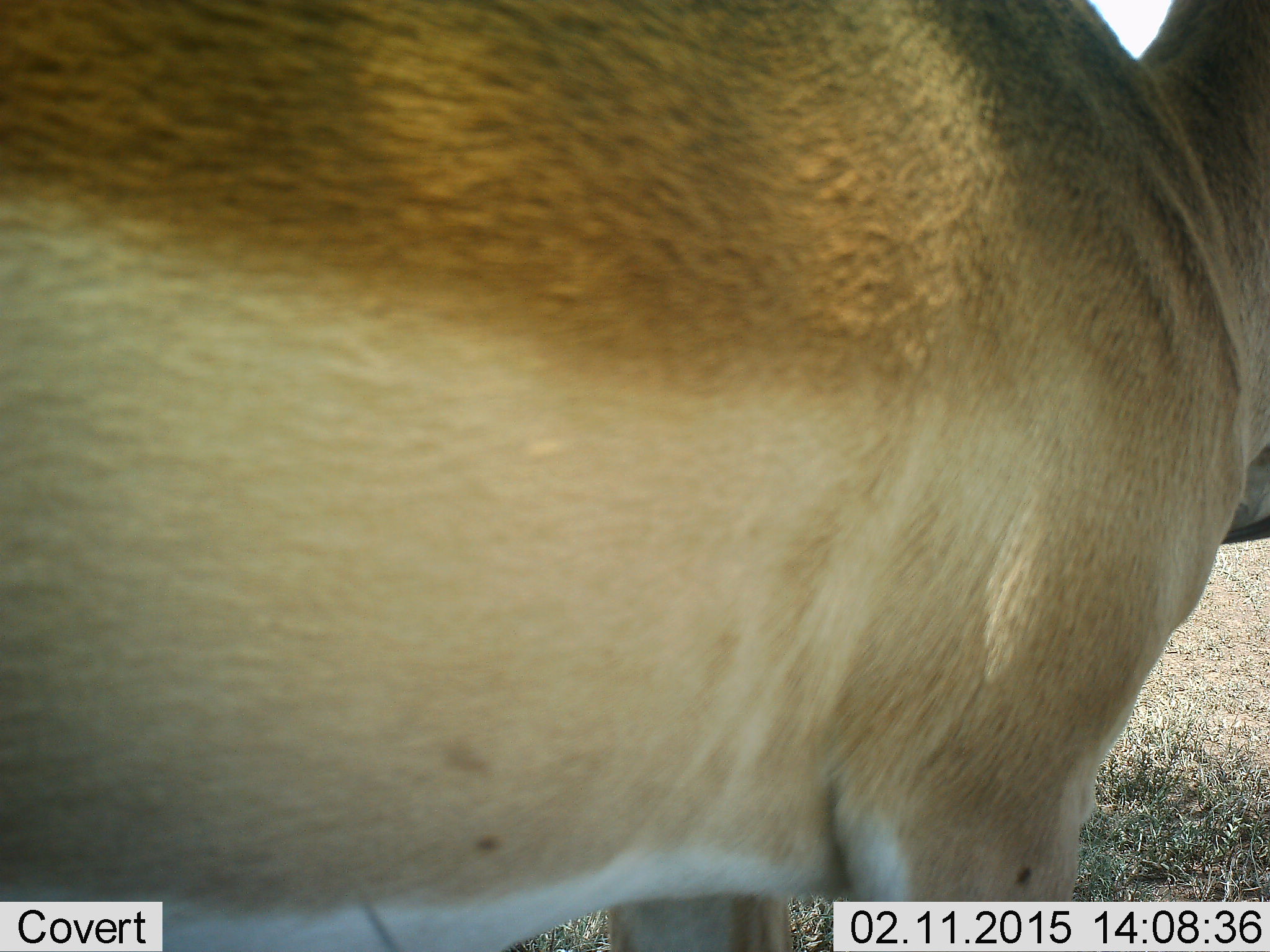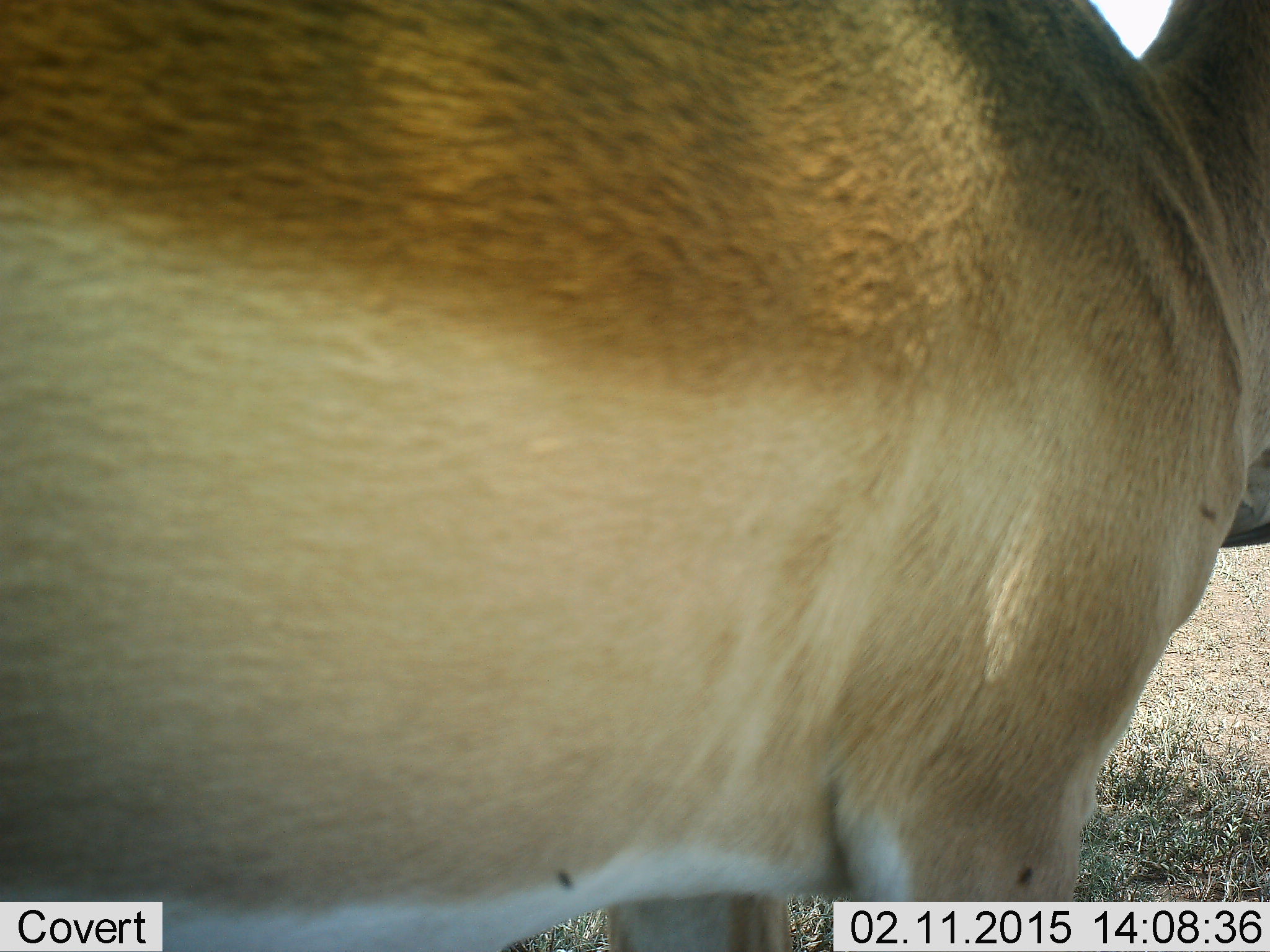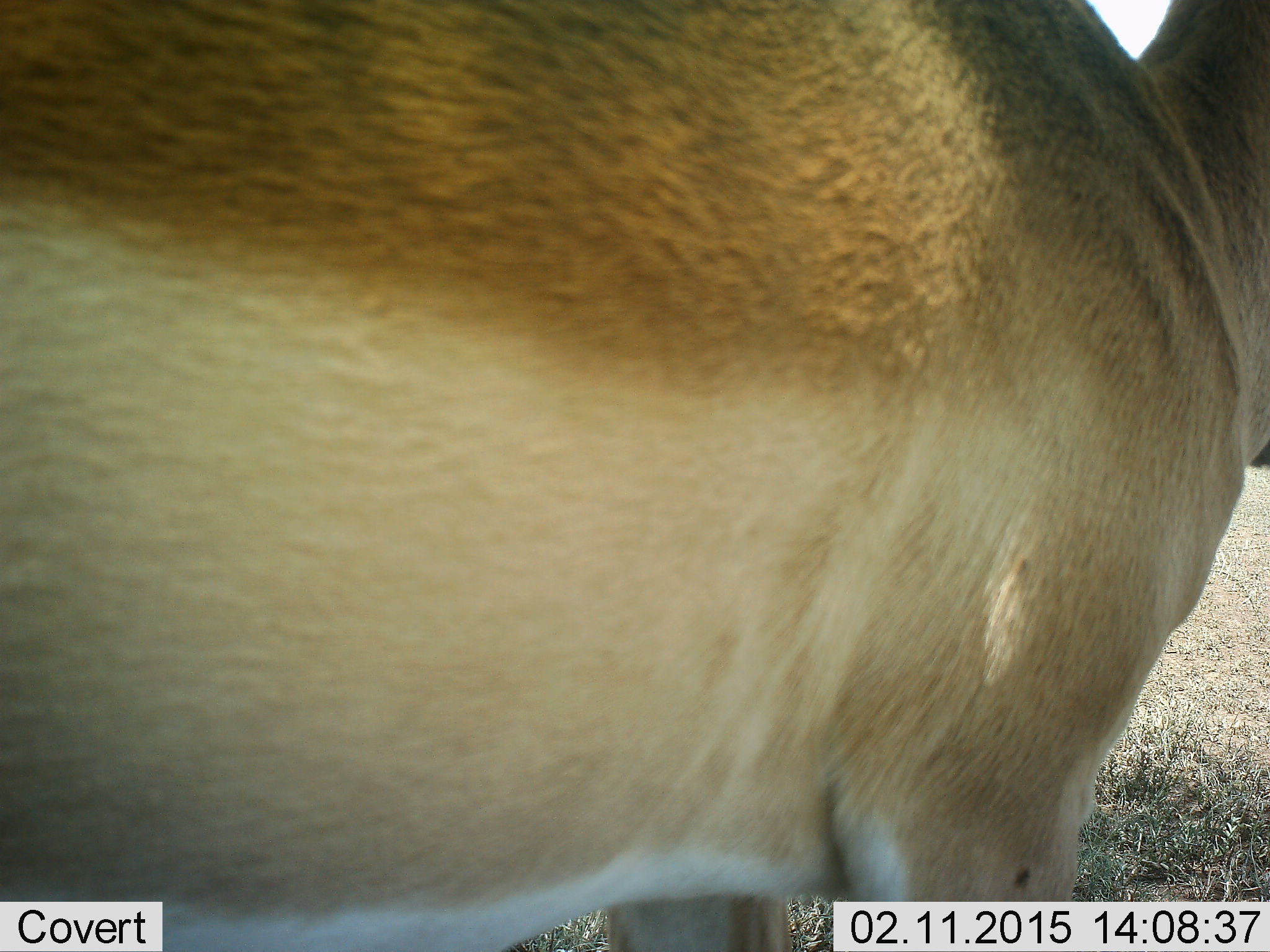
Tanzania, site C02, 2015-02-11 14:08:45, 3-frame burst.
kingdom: Animalia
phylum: Chordata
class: Mammalia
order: Artiodactyla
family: Bovidae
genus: Aepyceros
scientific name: Aepyceros melampus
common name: impala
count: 1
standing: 91%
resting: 0%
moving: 9%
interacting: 0%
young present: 0%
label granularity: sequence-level